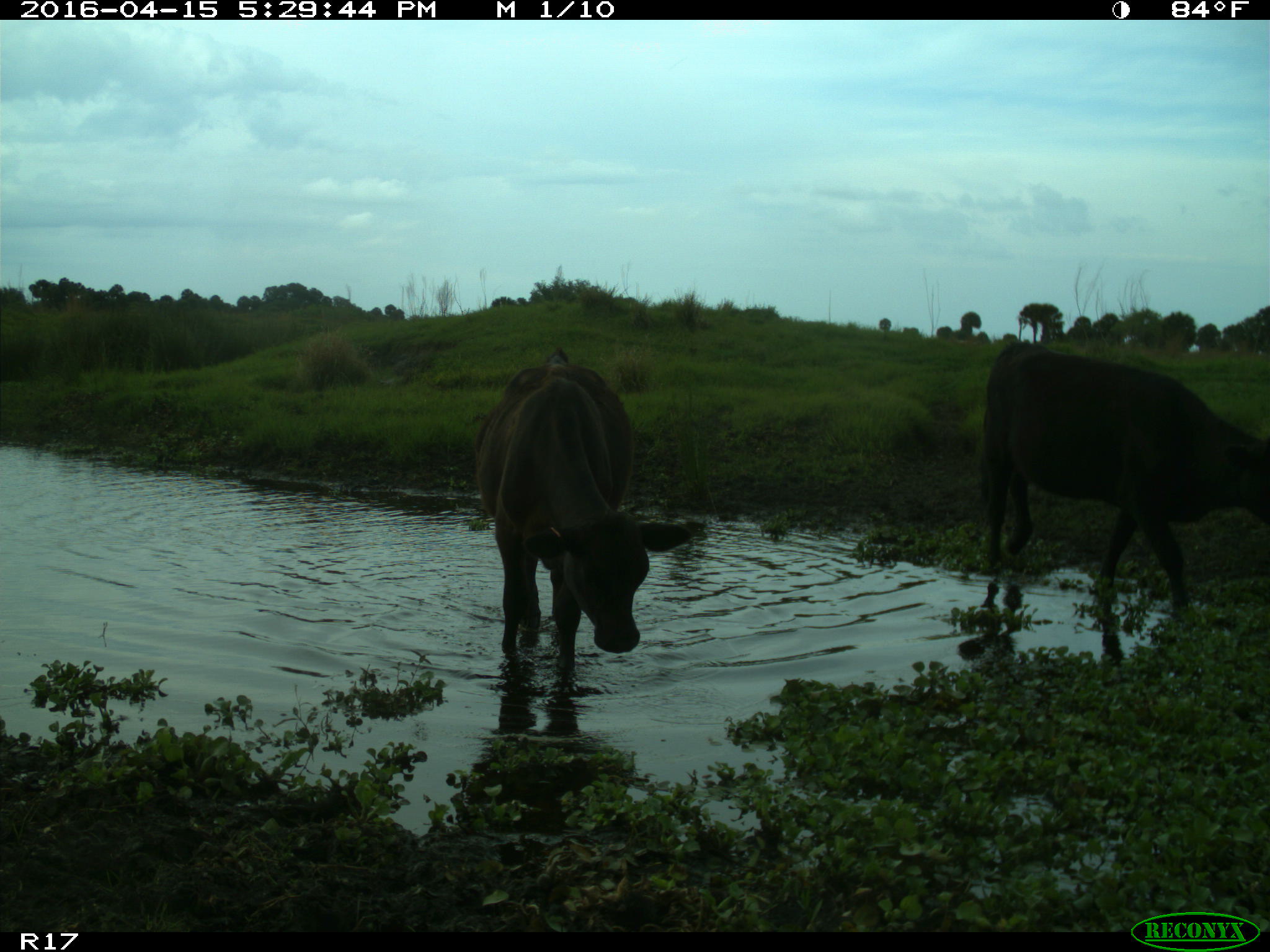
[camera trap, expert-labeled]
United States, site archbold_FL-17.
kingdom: Animalia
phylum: Chordata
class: Mammalia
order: Artiodactyla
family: Bovidae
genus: Bos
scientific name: Bos taurus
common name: domestic cow